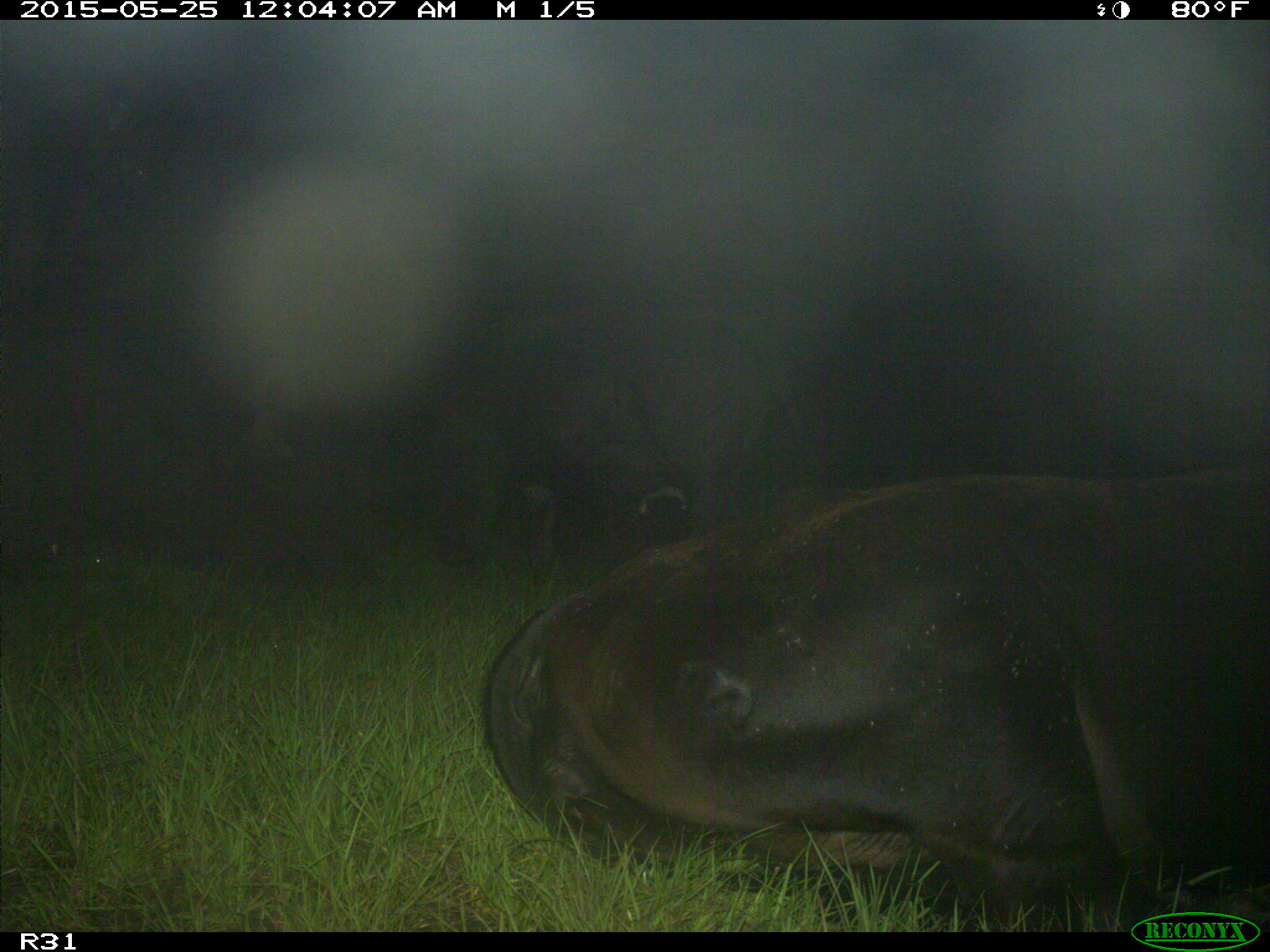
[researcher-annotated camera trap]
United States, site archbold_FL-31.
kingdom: Animalia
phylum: Chordata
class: Mammalia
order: Artiodactyla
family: Bovidae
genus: Bos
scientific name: Bos taurus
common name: domestic cow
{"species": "Bos taurus (domestic cow)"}